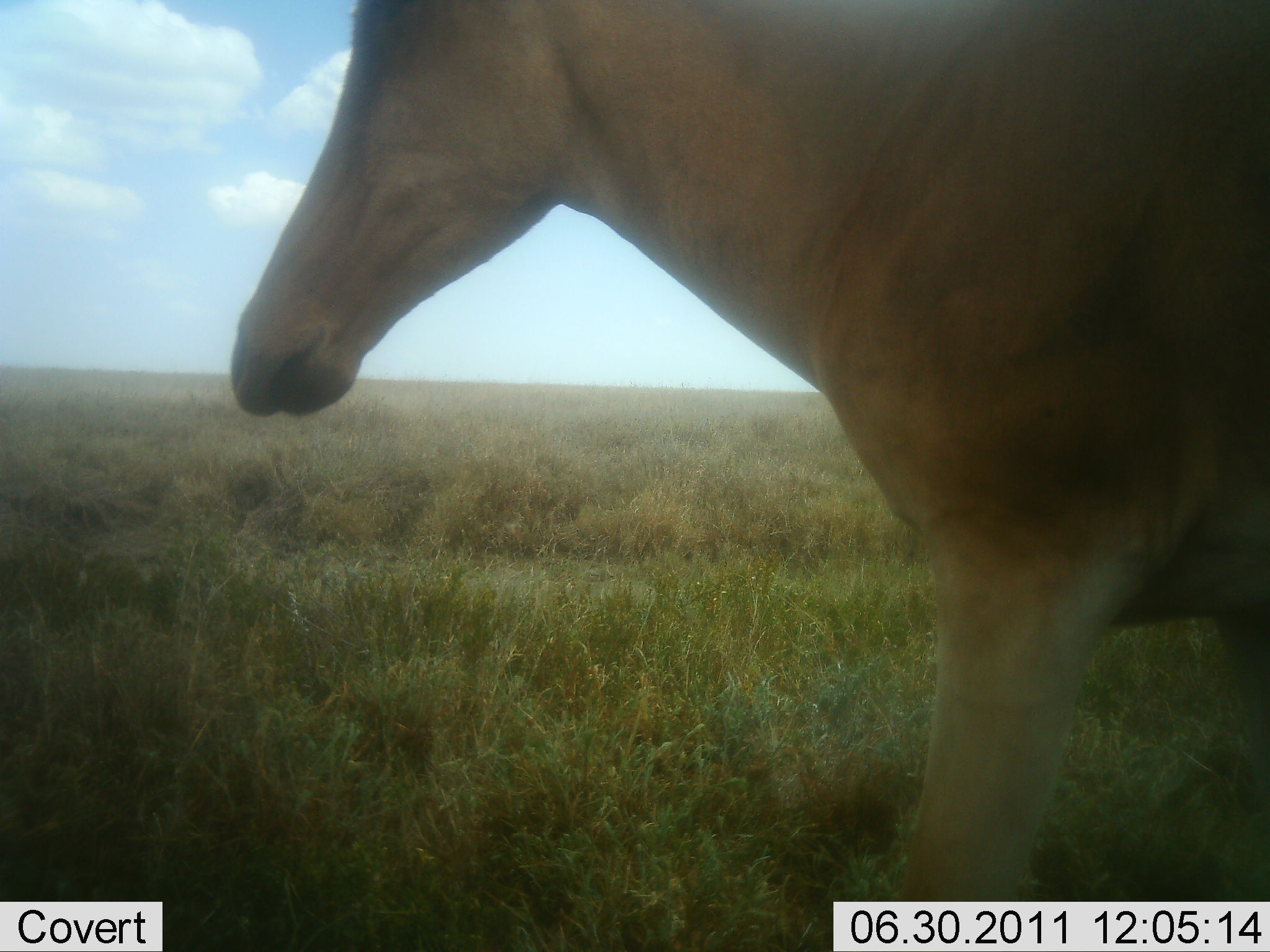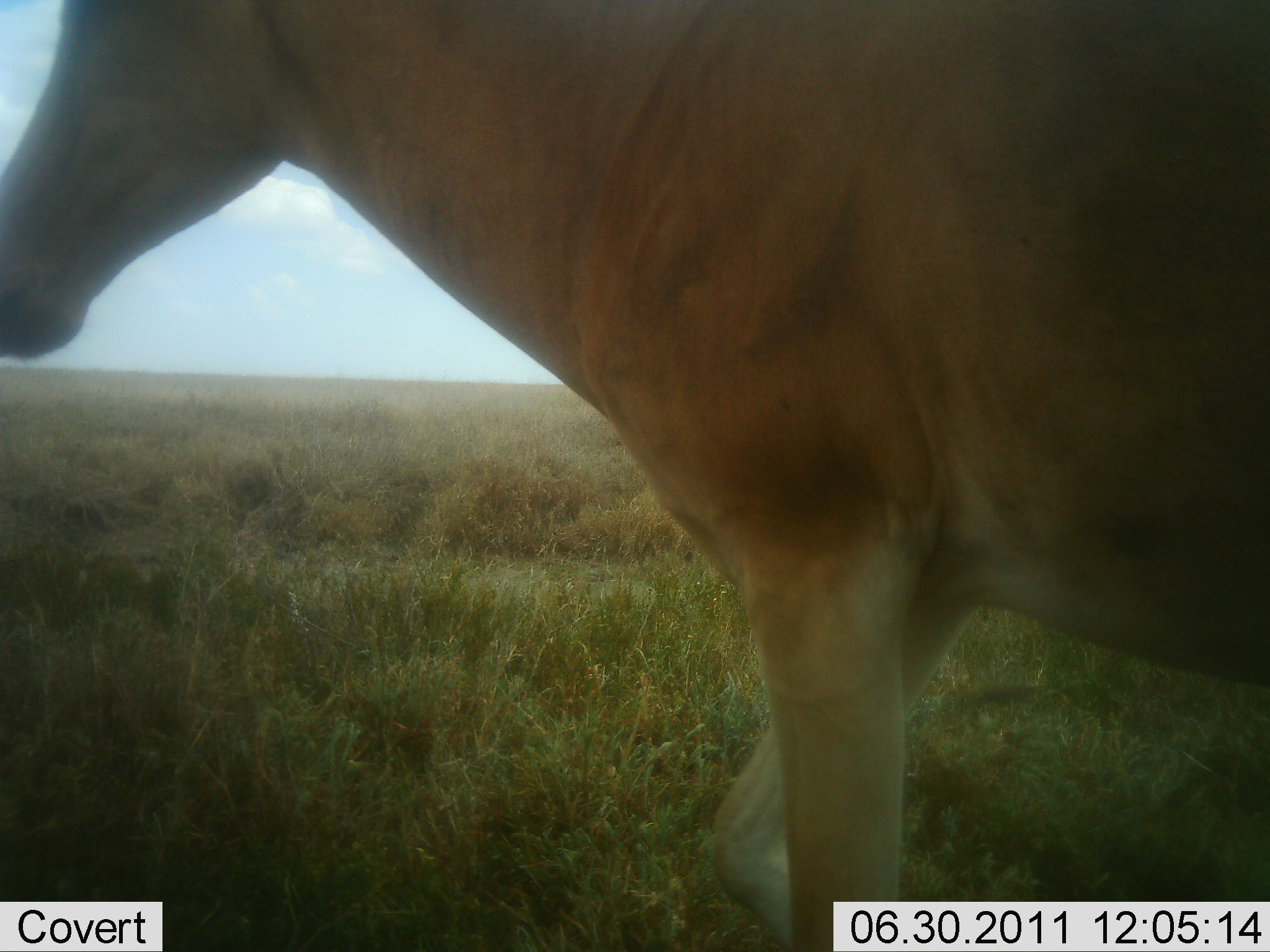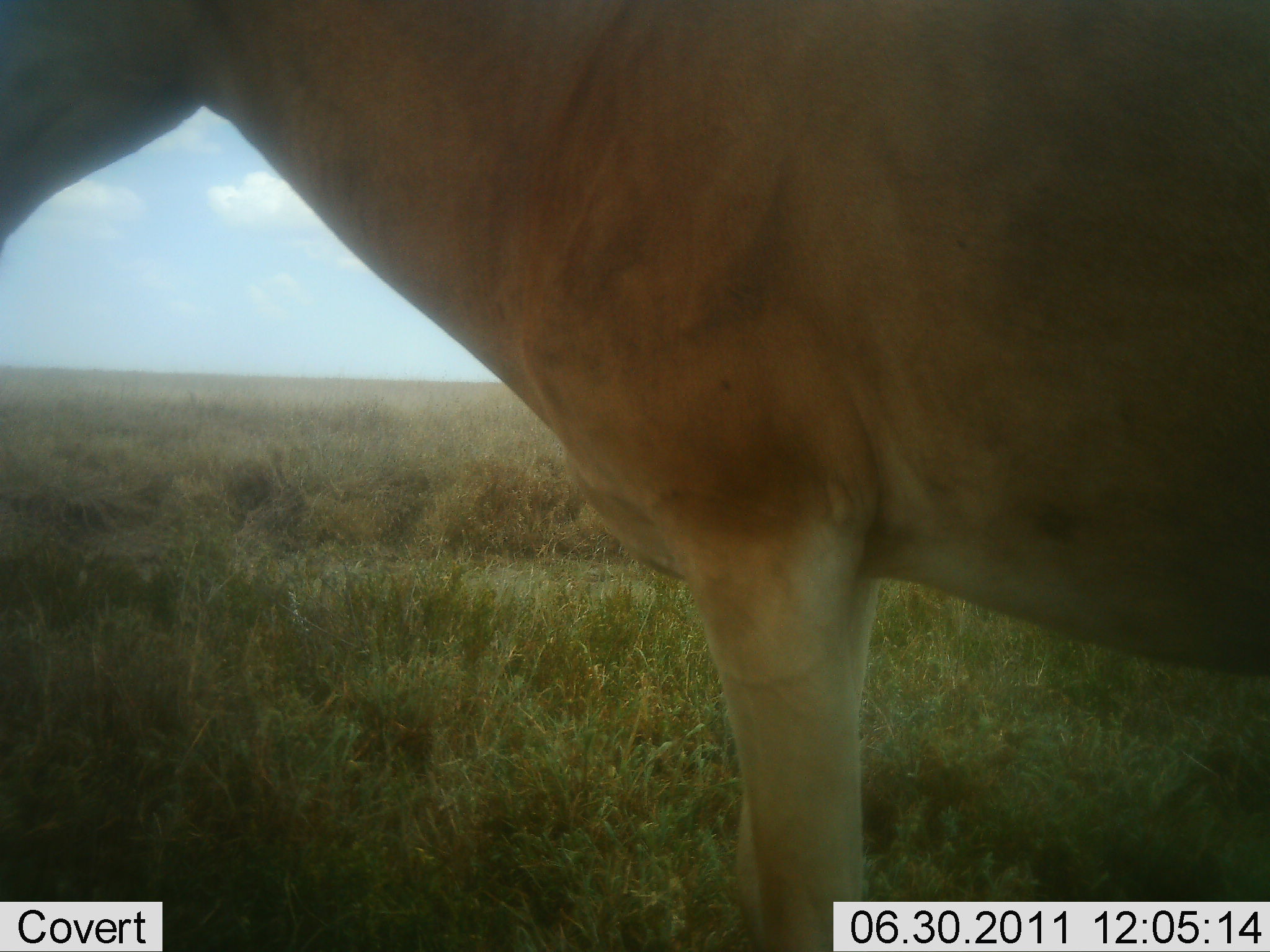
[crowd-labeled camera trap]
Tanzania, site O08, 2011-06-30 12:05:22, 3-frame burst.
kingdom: Animalia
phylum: Chordata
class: Mammalia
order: Artiodactyla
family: Bovidae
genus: Alcelaphus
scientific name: Alcelaphus buselaphus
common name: hartebeest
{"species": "hartebeest (Alcelaphus buselaphus)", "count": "1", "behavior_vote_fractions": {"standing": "9%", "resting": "0%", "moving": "91%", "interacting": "0%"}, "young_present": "0%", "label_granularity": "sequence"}